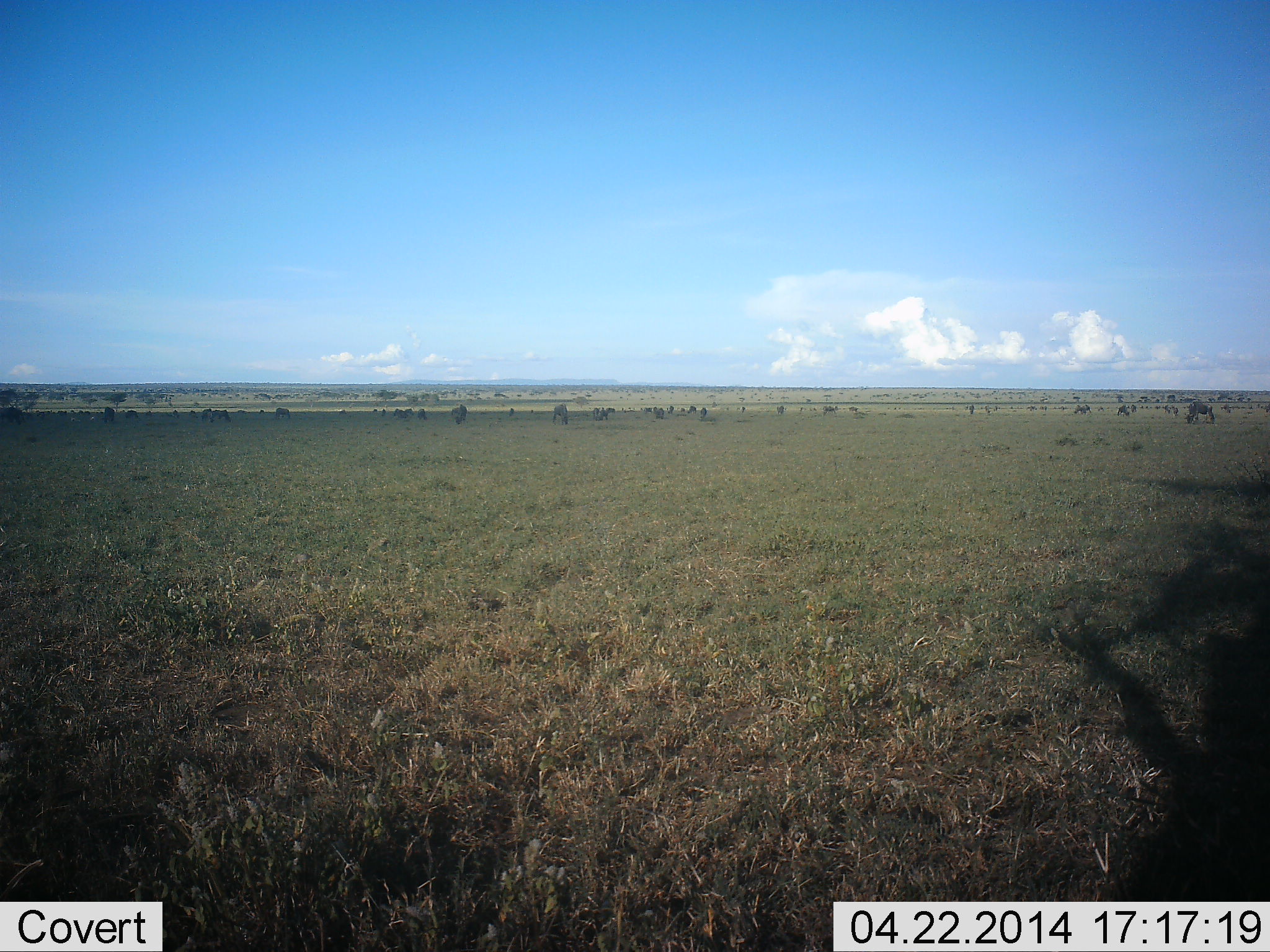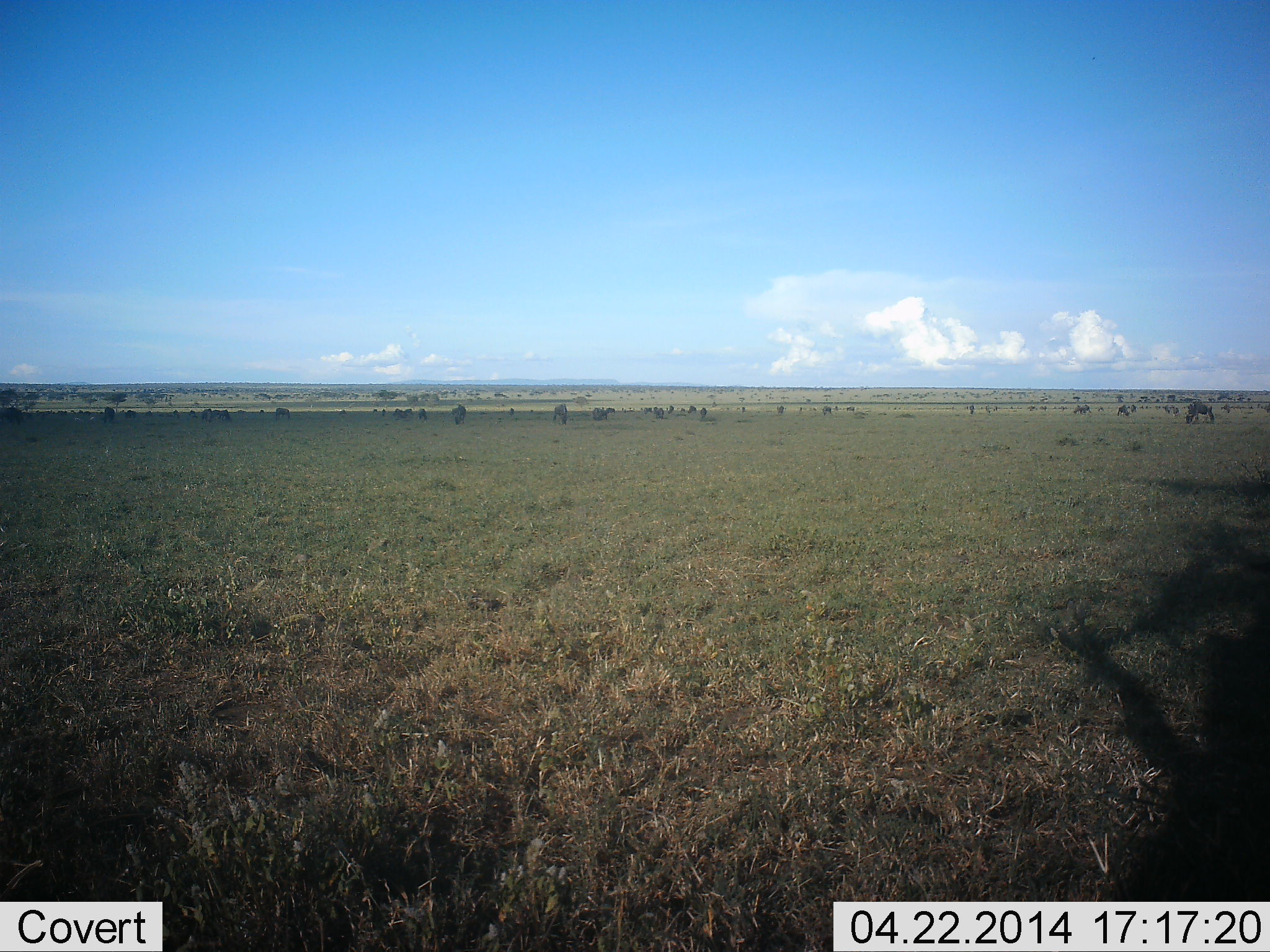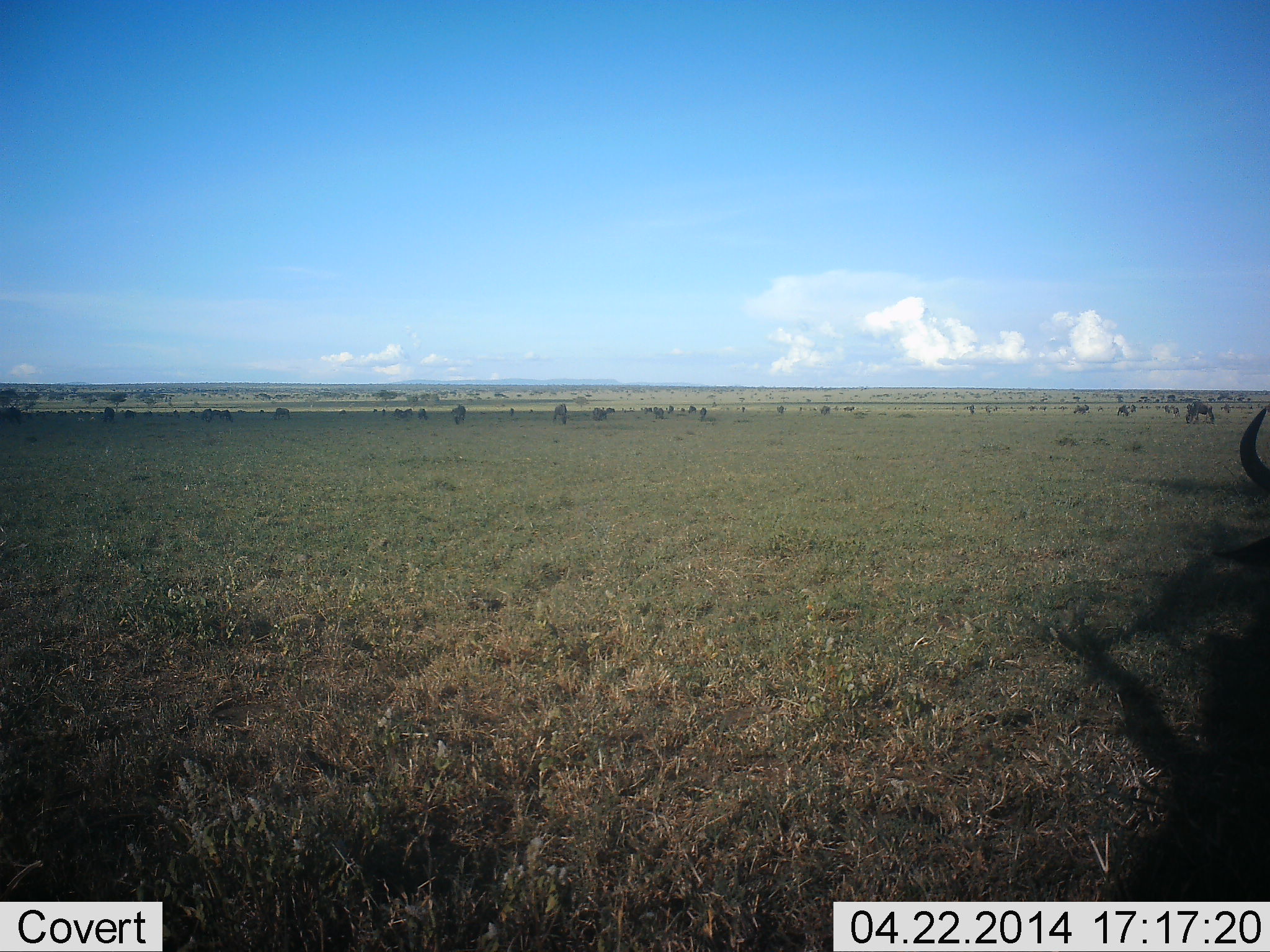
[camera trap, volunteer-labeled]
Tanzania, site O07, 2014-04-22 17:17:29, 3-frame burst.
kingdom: Animalia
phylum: Chordata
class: Mammalia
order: Artiodactyla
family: Bovidae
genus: Connochaetes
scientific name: Connochaetes taurinus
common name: blue wildebeest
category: wildebeest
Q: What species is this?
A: Wildebeest (blue wildebeest) (Connochaetes taurinus).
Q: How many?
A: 11-50.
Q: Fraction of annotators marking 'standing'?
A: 40%.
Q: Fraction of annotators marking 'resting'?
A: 10%.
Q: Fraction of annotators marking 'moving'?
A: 70%.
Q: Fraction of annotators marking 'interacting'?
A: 0%.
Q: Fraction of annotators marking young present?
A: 0%.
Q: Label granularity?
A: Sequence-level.